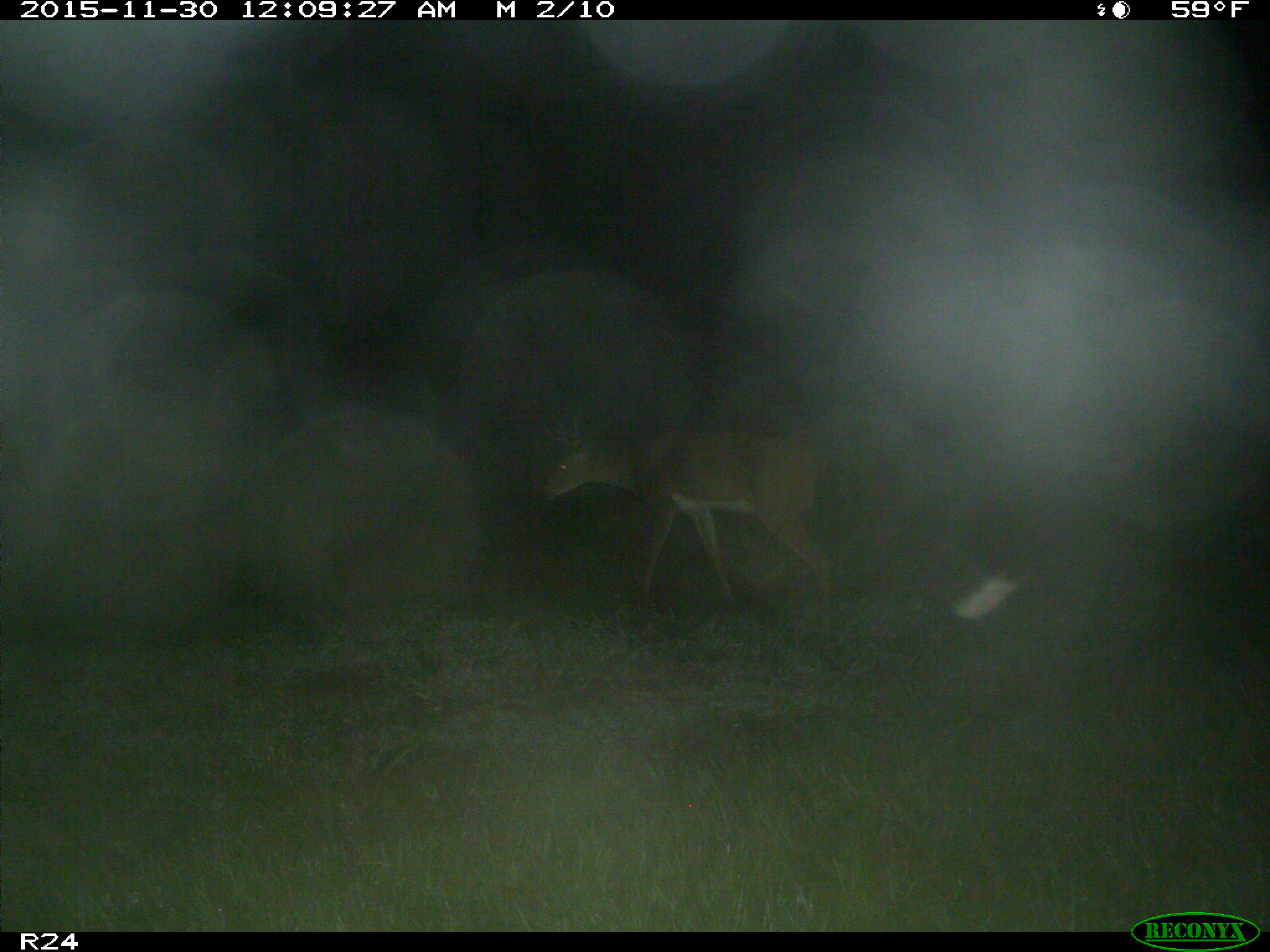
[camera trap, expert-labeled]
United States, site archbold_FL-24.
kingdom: Animalia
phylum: Chordata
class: Mammalia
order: Artiodactyla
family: Cervidae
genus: Odocoileus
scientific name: Odocoileus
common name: deer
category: unidentified deer